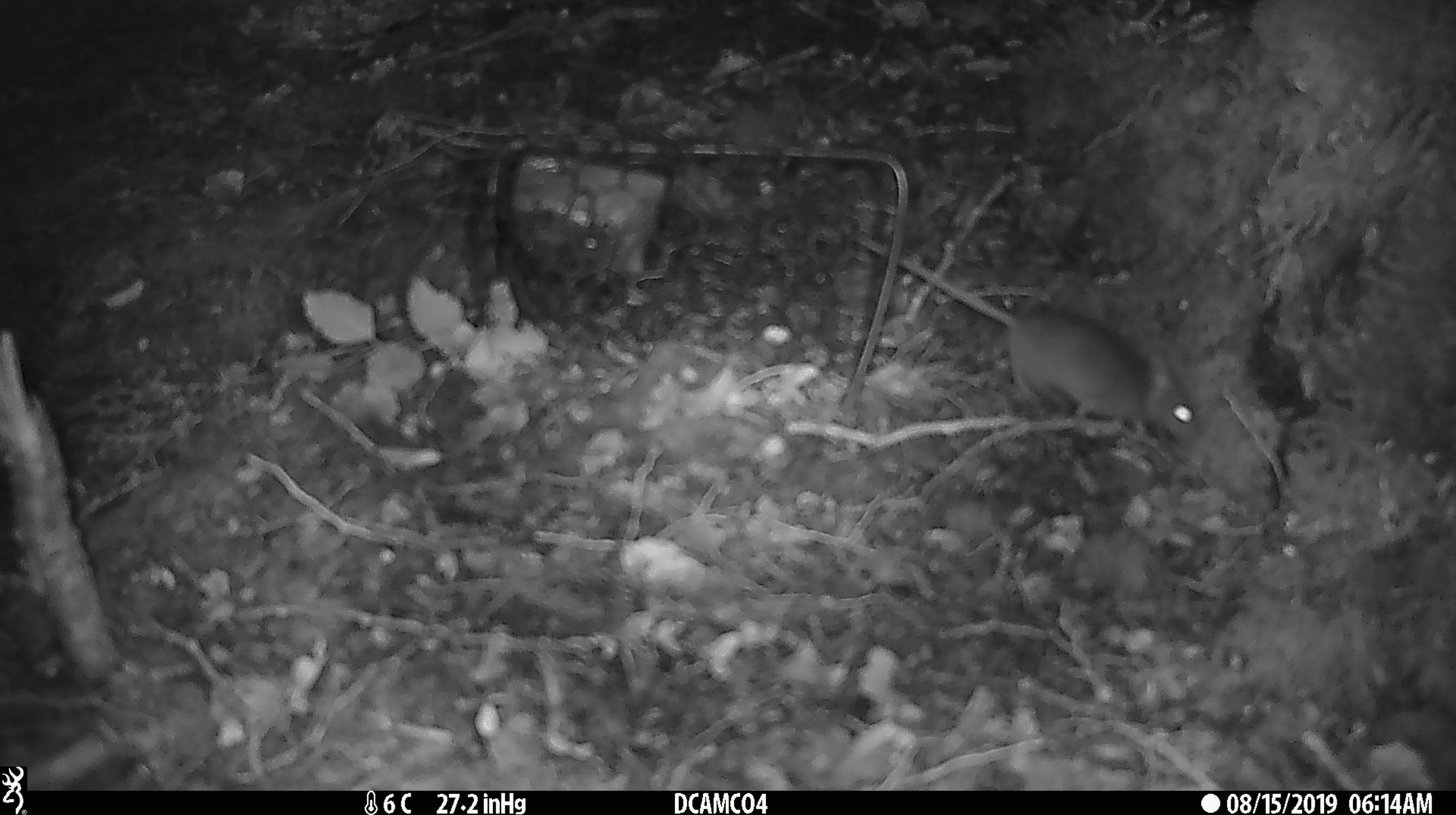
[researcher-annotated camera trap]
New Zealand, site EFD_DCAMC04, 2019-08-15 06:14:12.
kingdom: Animalia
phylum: Chordata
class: Mammalia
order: Rodentia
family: Muridae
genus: Mus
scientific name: Mus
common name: mouse